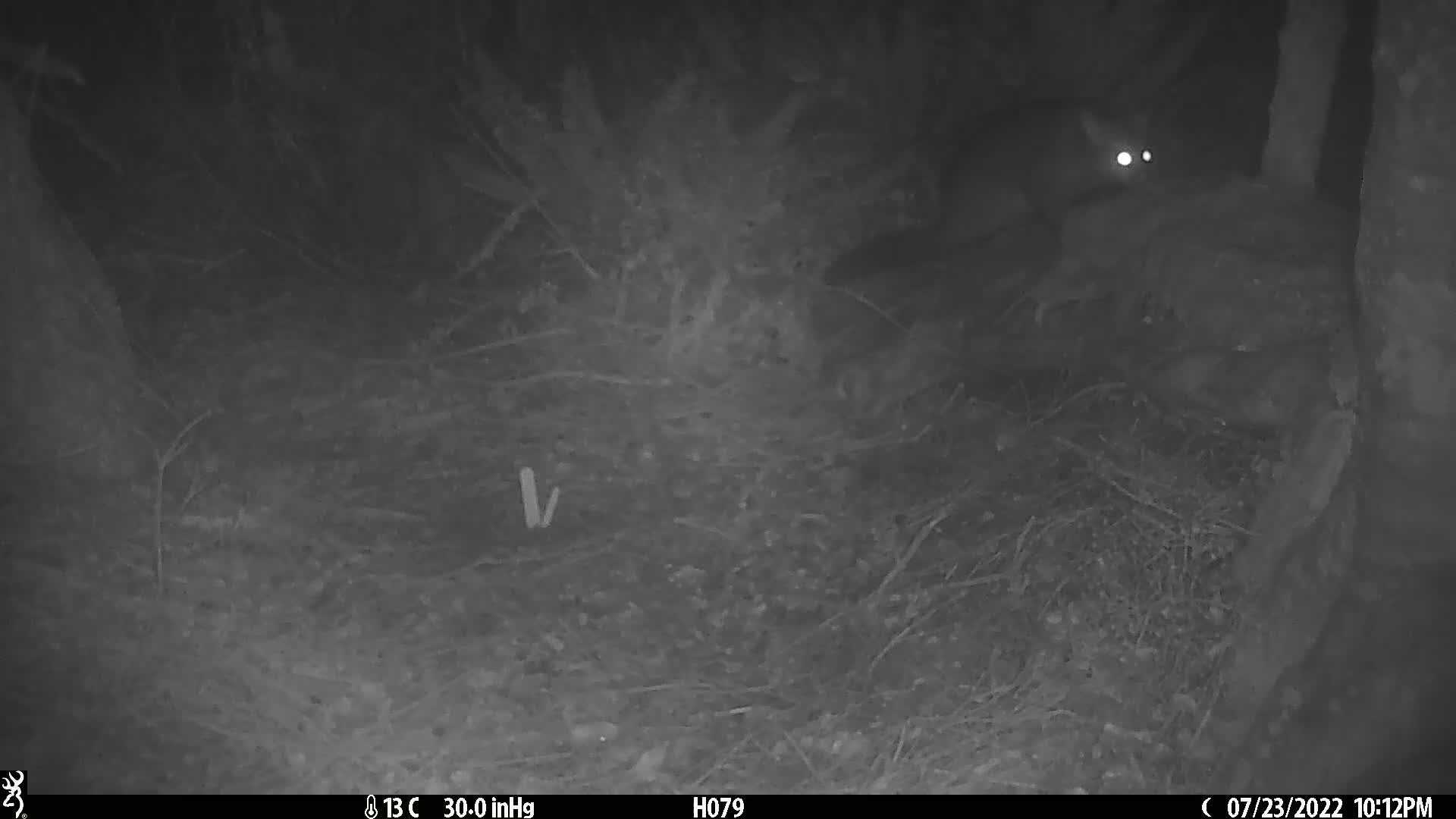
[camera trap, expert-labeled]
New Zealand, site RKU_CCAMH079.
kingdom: Animalia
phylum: Chordata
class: Mammalia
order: Diprotodontia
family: Phalangeridae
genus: Trichosurus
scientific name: Trichosurus vulpecula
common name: common brushtail possum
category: possum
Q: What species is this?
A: Possum (common brushtail possum) (Trichosurus vulpecula).